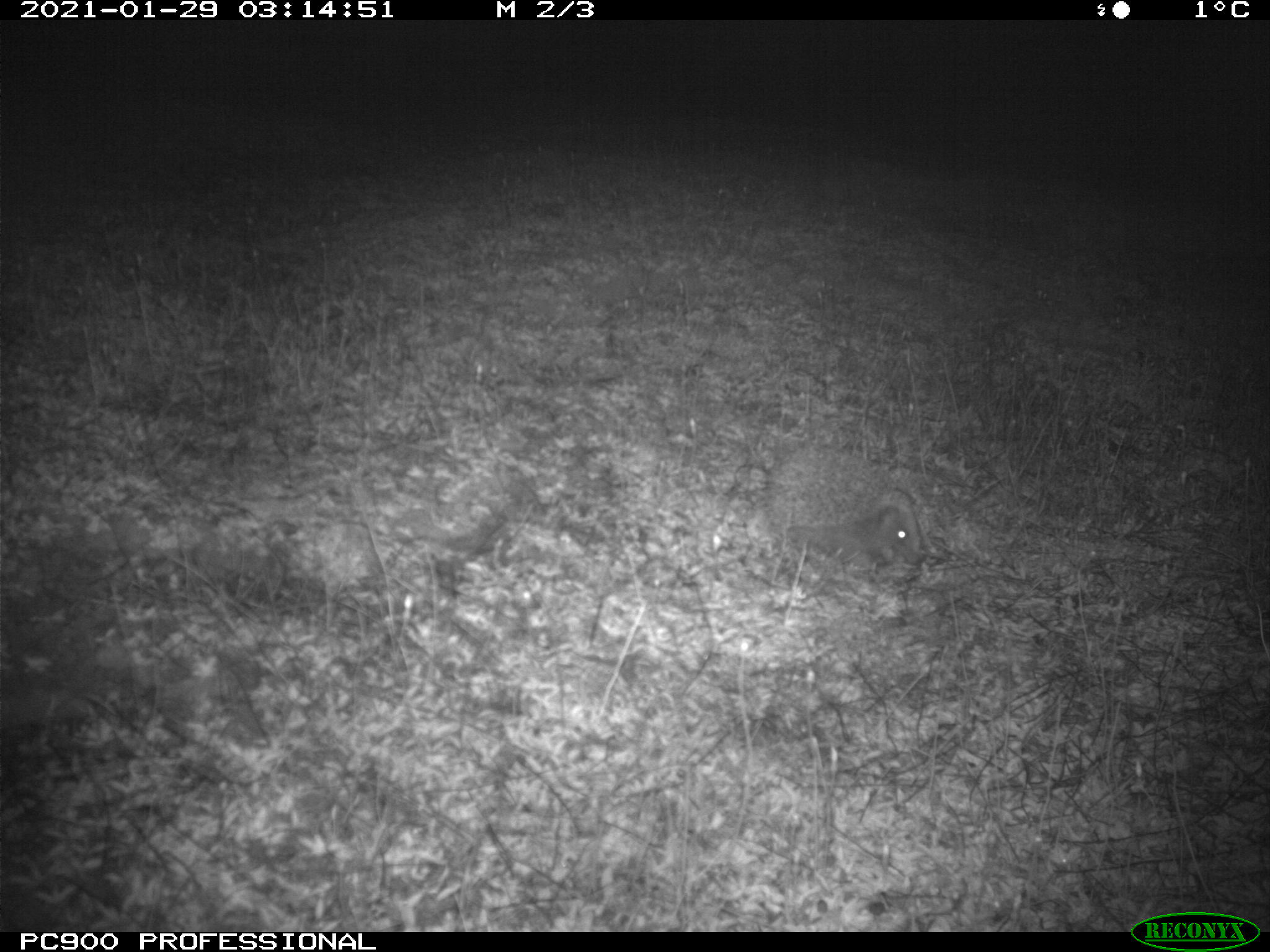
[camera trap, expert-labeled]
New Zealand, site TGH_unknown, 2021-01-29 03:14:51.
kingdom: Animalia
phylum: Chordata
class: Mammalia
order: Eulipotyphla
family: Erinaceidae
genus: Erinaceus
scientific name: Erinaceus europaeus europaeus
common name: european hedgehog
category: hedgehog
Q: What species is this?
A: Hedgehog (european hedgehog) (Erinaceus europaeus europaeus).